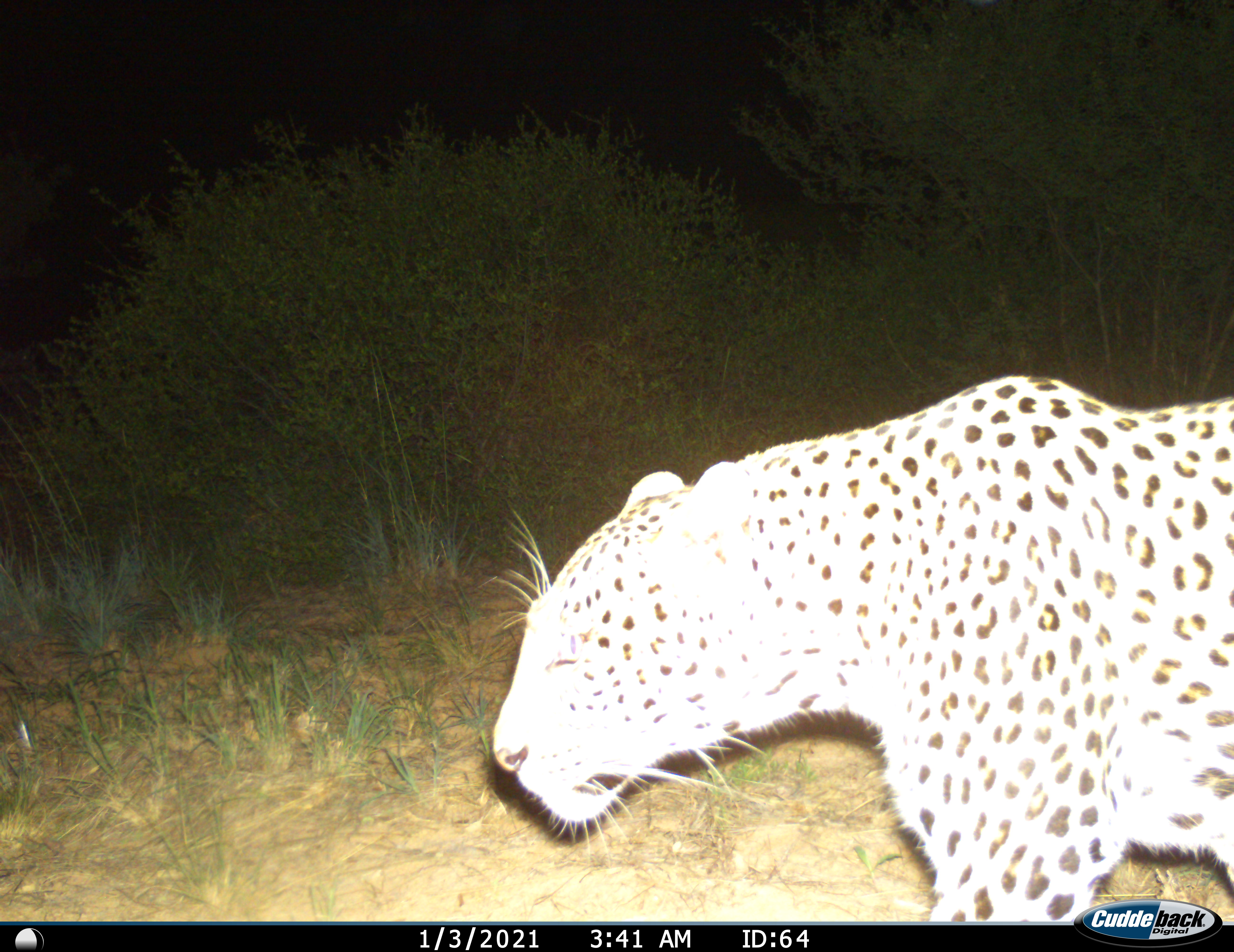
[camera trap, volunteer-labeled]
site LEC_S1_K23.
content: unidentified animal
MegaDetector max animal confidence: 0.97